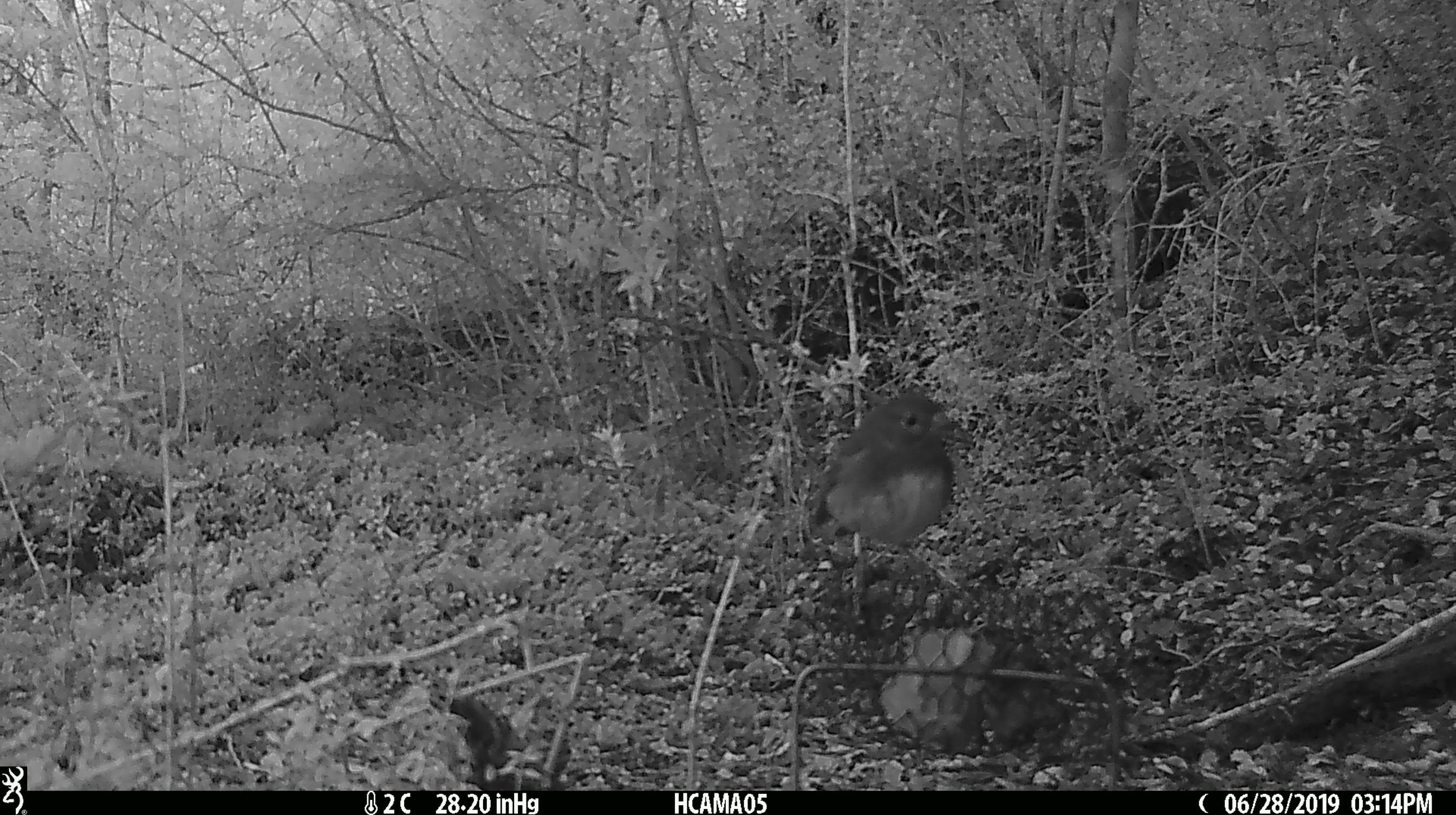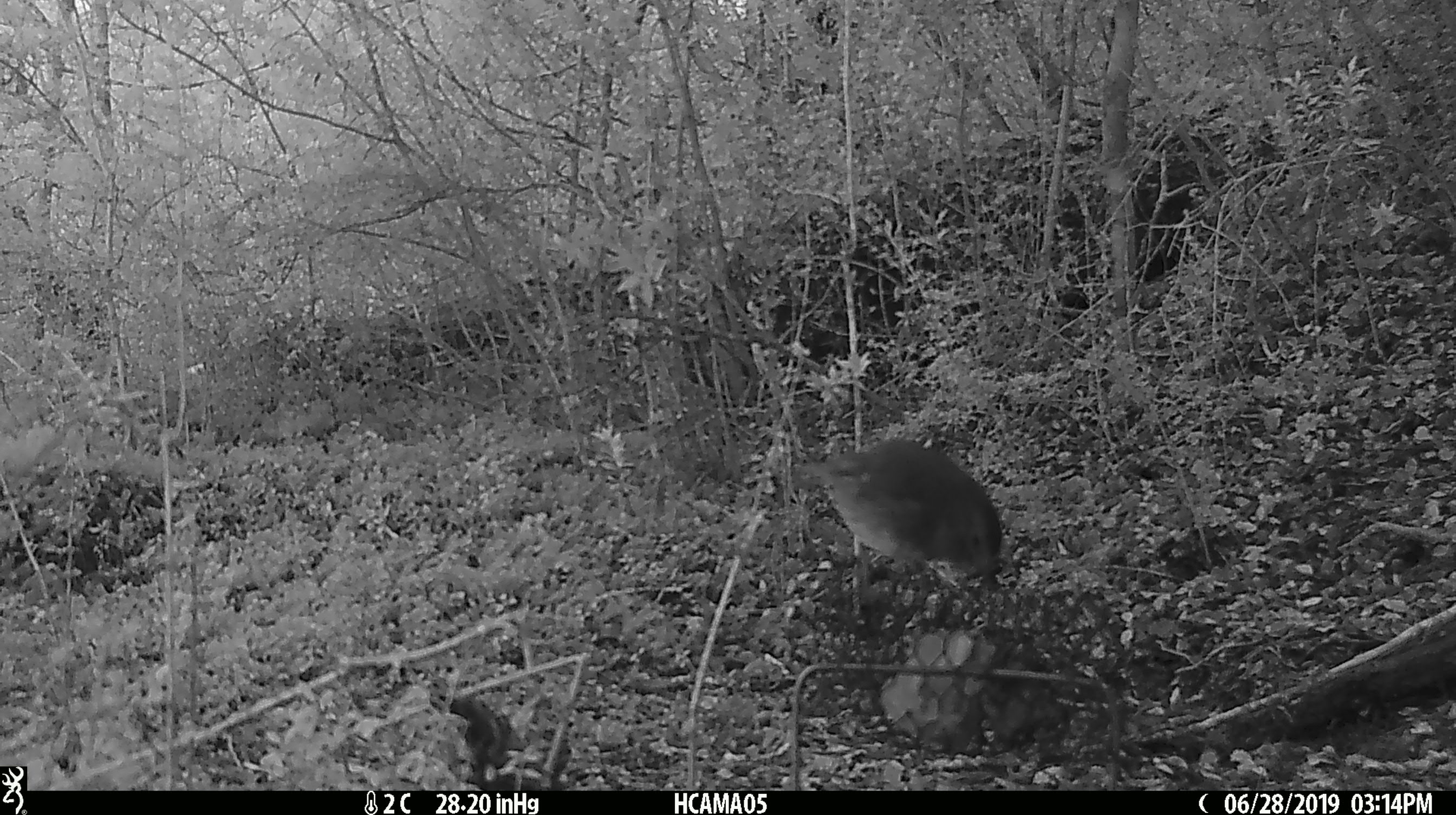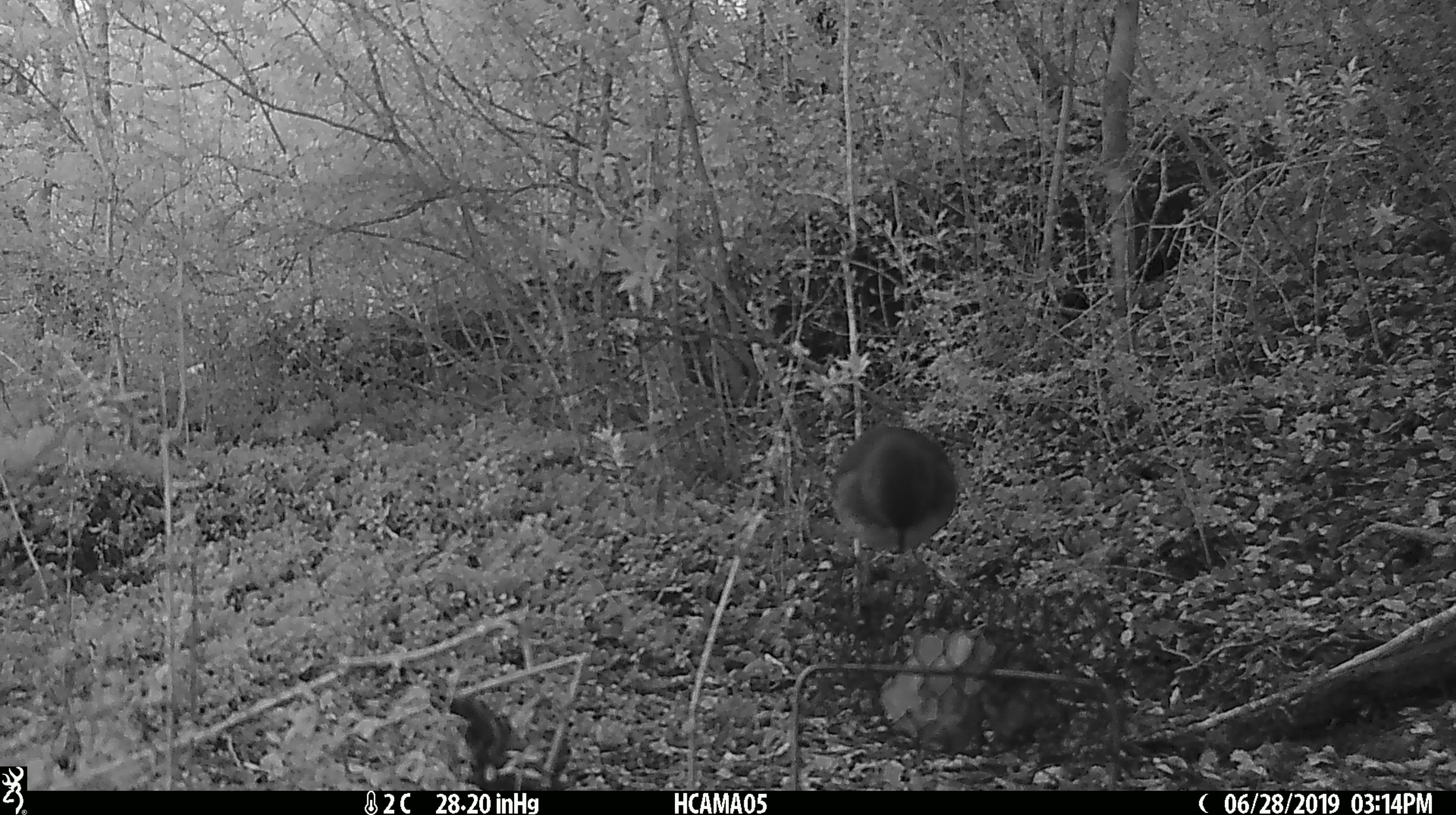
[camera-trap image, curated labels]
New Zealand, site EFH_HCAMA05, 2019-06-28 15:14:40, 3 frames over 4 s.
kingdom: Animalia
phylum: Chordata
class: Aves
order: Passeriformes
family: Petroicidae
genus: Petroica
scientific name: Petroica australis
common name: new zealand robin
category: robin